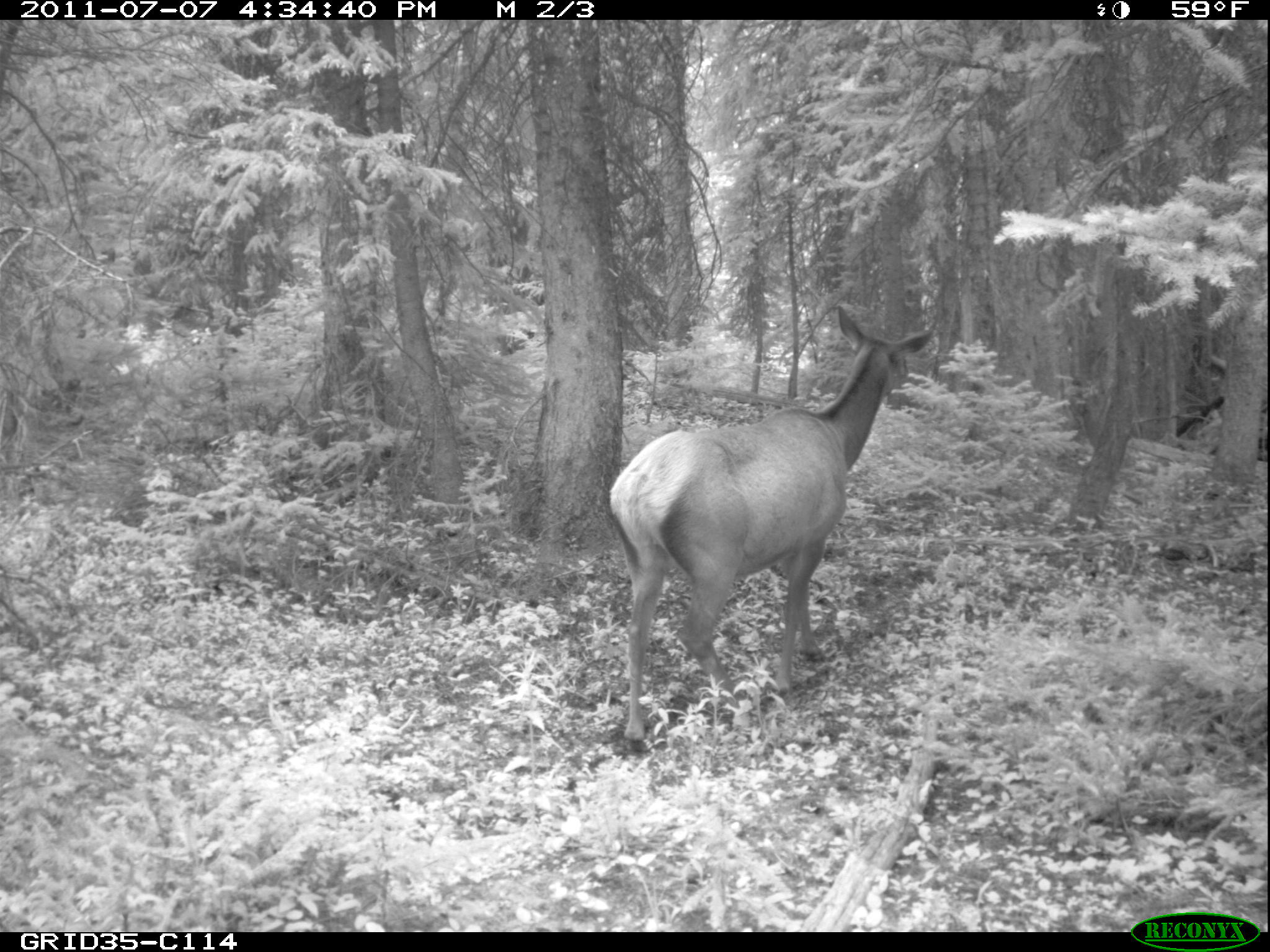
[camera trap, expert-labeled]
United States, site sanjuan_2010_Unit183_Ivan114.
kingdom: Animalia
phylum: Chordata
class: Mammalia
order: Artiodactyla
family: Cervidae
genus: Cervus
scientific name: Cervus elaphus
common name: red deer